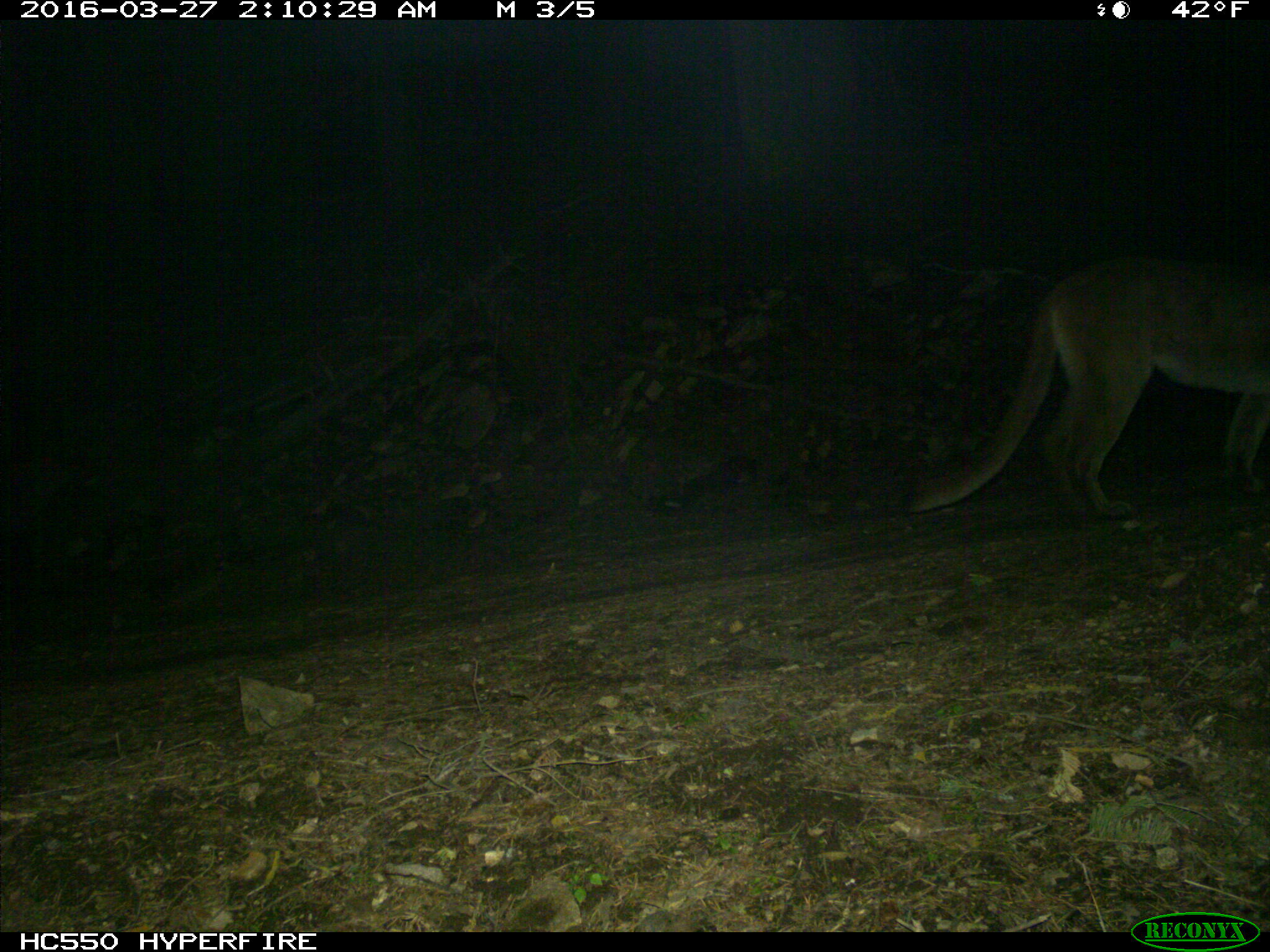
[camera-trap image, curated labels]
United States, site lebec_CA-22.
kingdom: Animalia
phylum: Chordata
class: Mammalia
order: Carnivora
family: Felidae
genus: Puma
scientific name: Puma concolor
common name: mountain lion